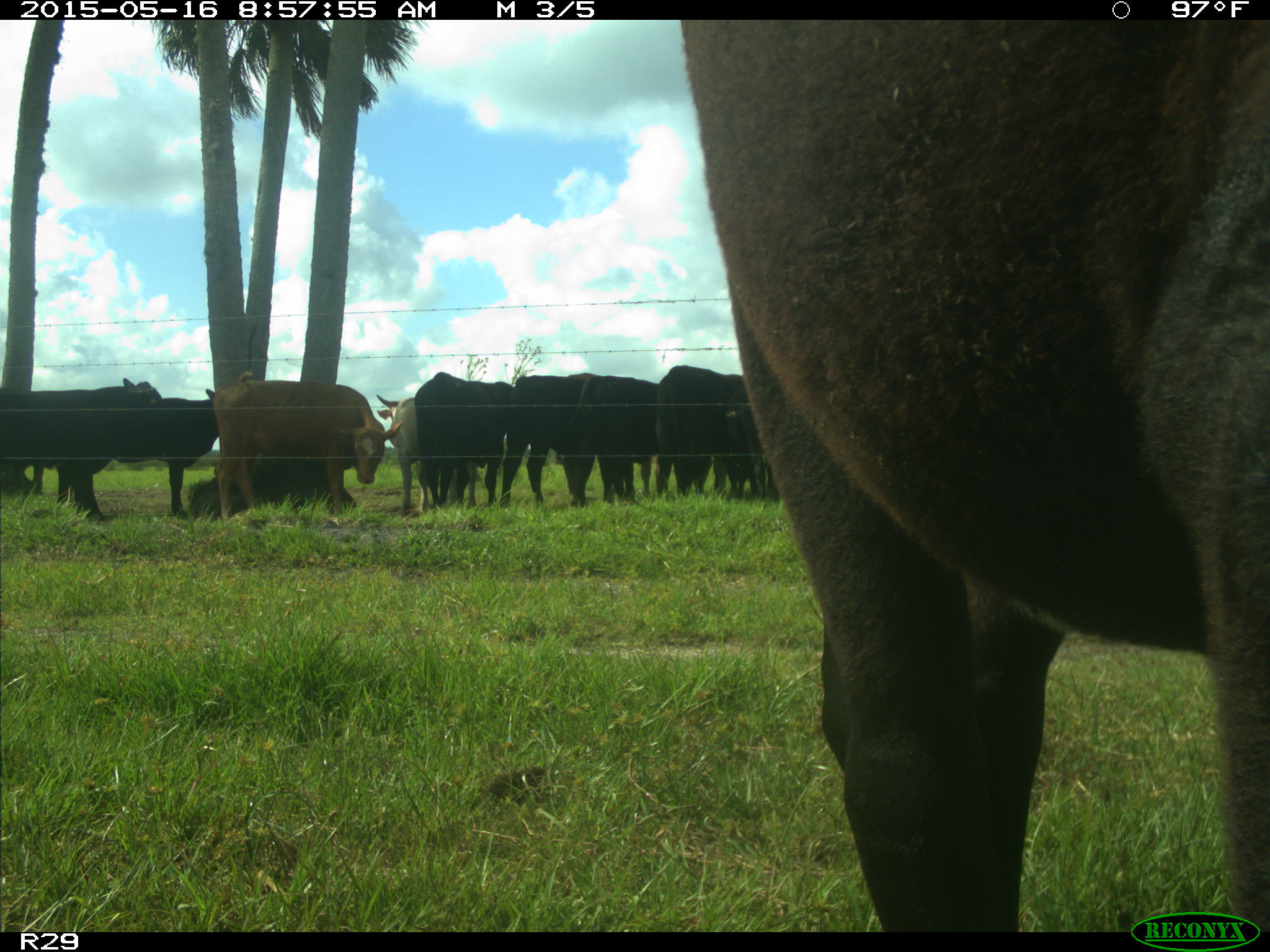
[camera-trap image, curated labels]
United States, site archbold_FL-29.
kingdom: Animalia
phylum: Chordata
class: Mammalia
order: Artiodactyla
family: Bovidae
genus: Bos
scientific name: Bos taurus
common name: domestic cow